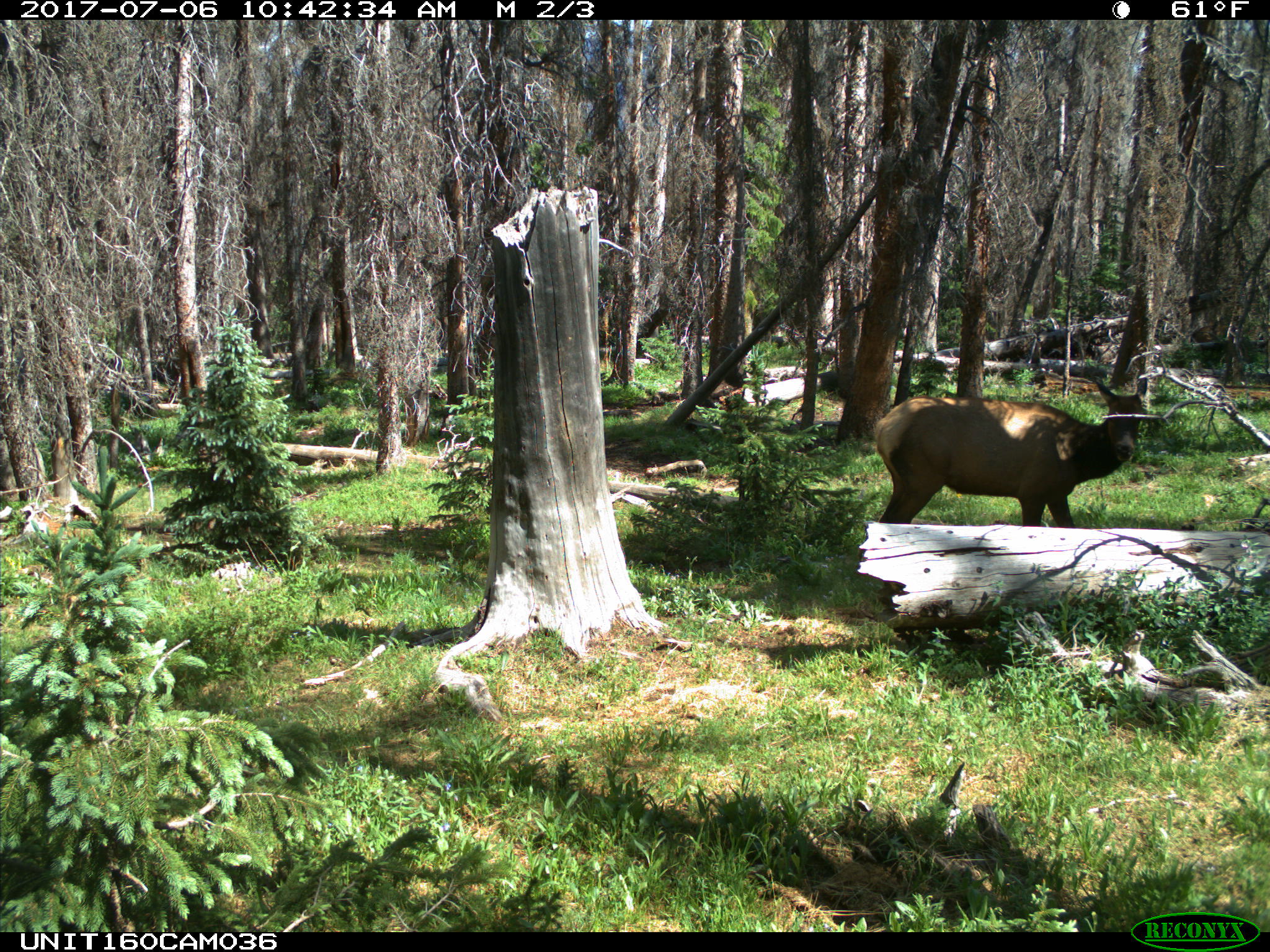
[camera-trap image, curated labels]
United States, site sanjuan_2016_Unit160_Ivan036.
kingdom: Animalia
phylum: Chordata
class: Mammalia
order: Artiodactyla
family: Cervidae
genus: Cervus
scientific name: Cervus elaphus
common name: red deer